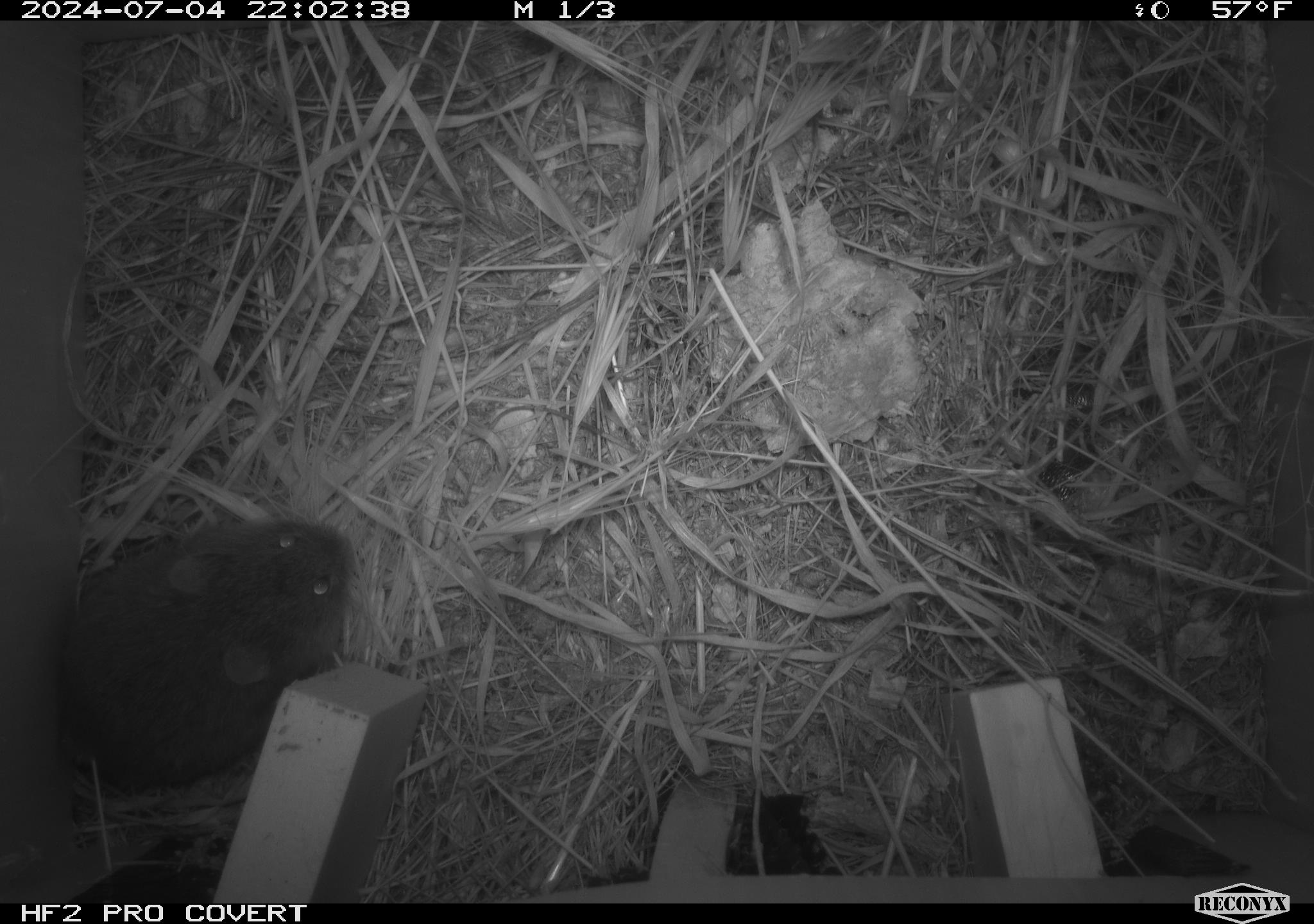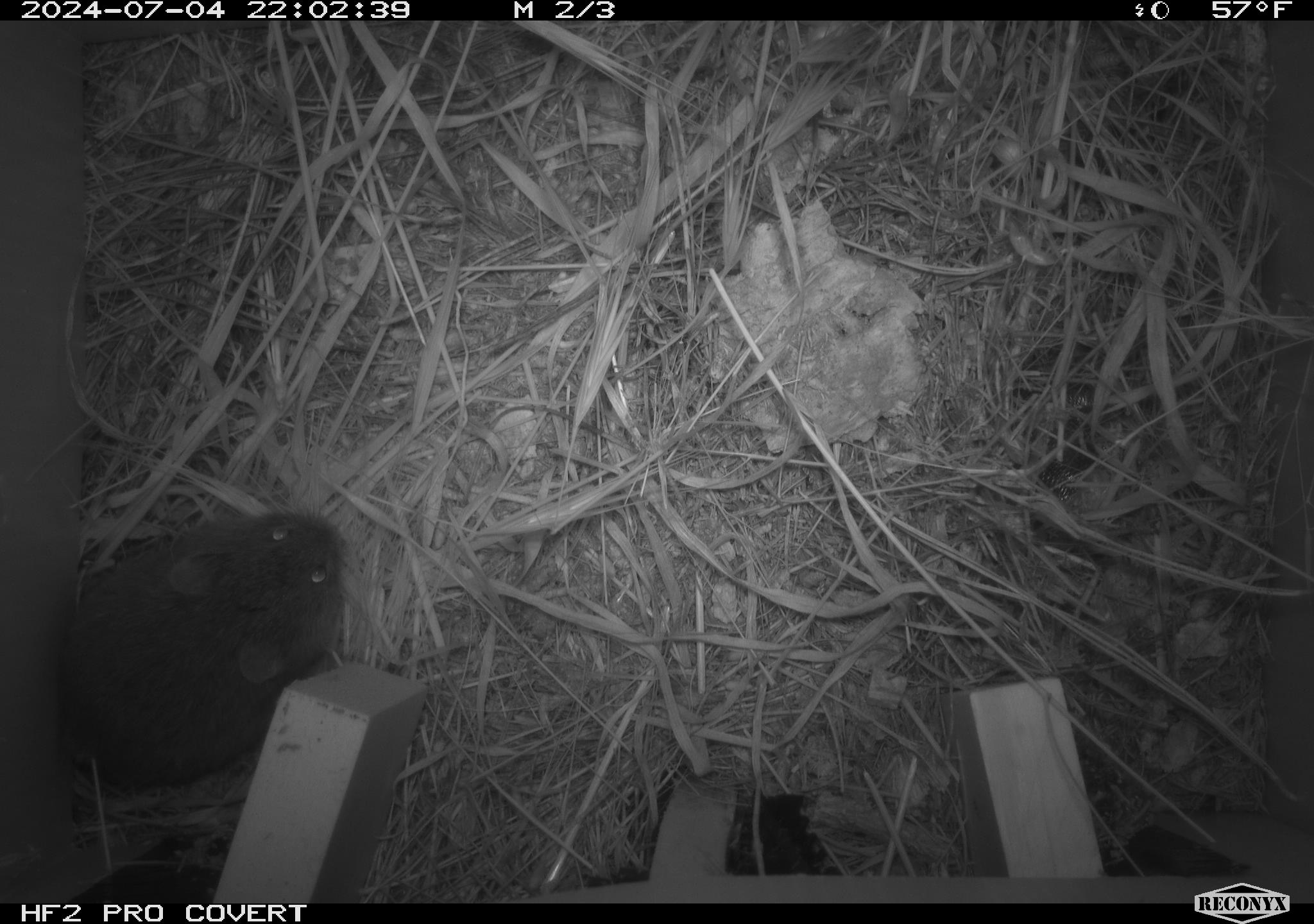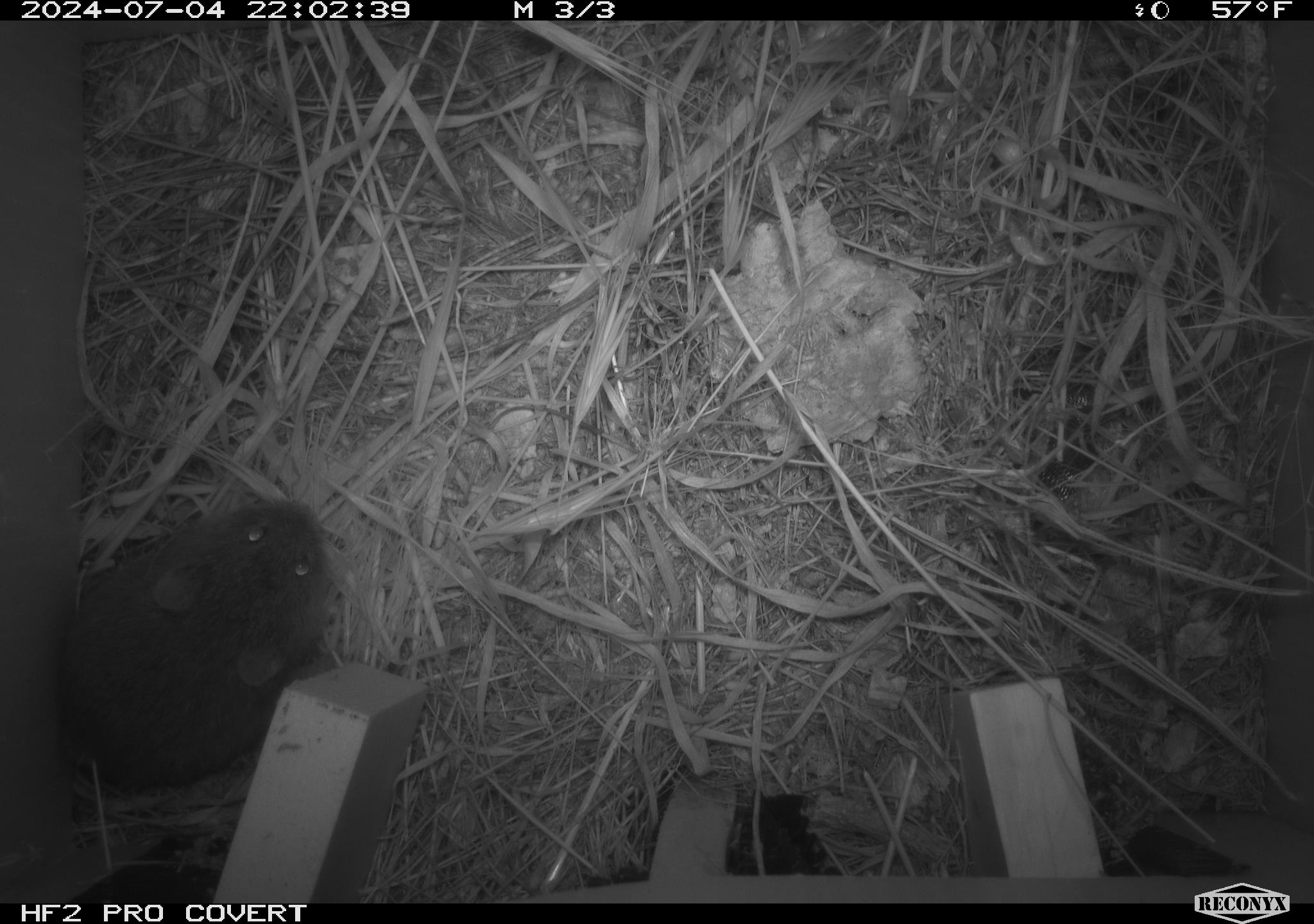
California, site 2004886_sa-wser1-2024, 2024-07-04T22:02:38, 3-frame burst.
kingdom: Animalia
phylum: Chordata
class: Mammalia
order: Rodentia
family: Cricetidae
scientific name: Arvicolinae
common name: voles, lemmings, and muskrats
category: arvicolinae subfamily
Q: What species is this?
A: Arvicolinae subfamily (voles, lemmings, and muskrats) (Arvicolinae).